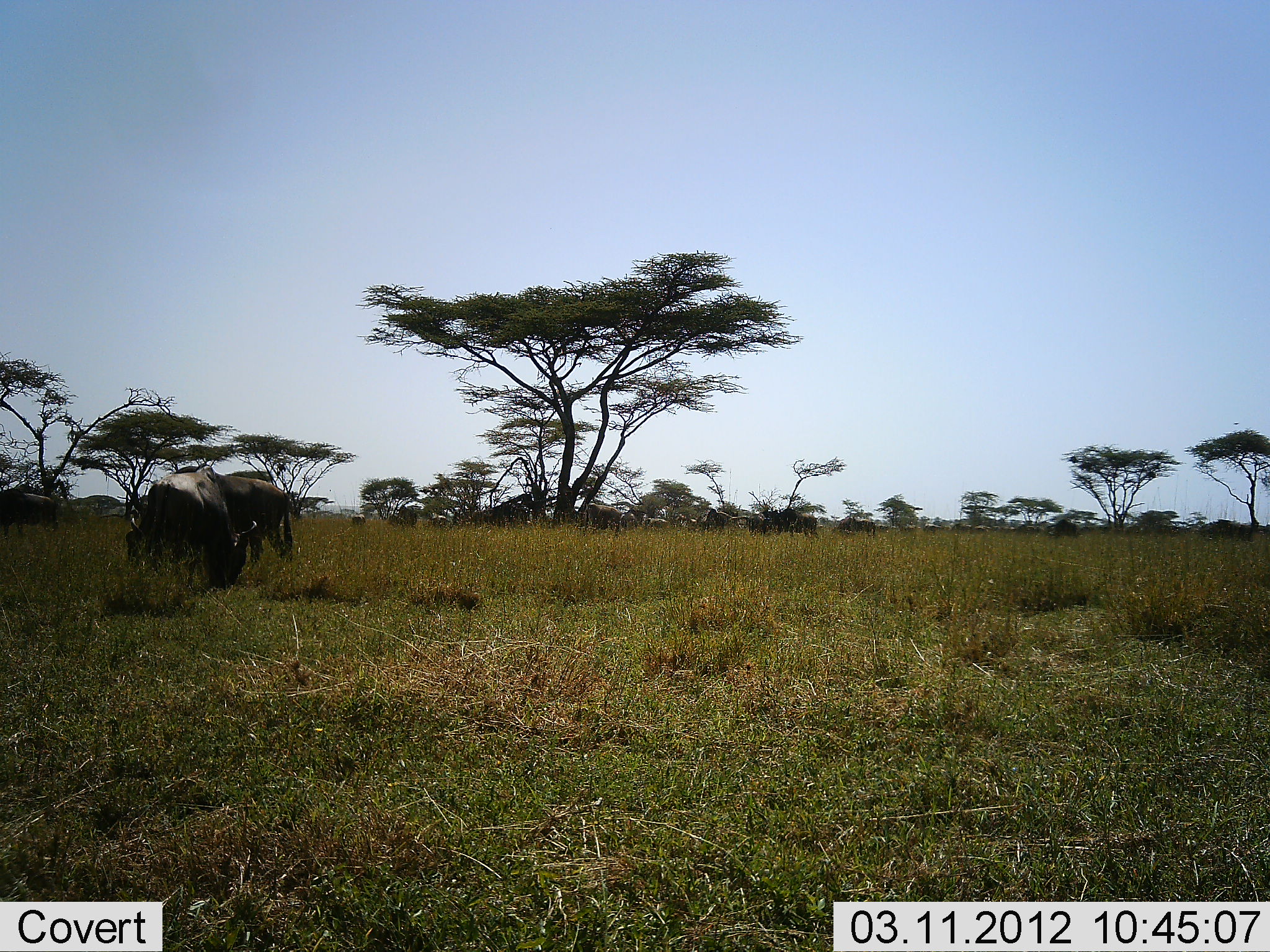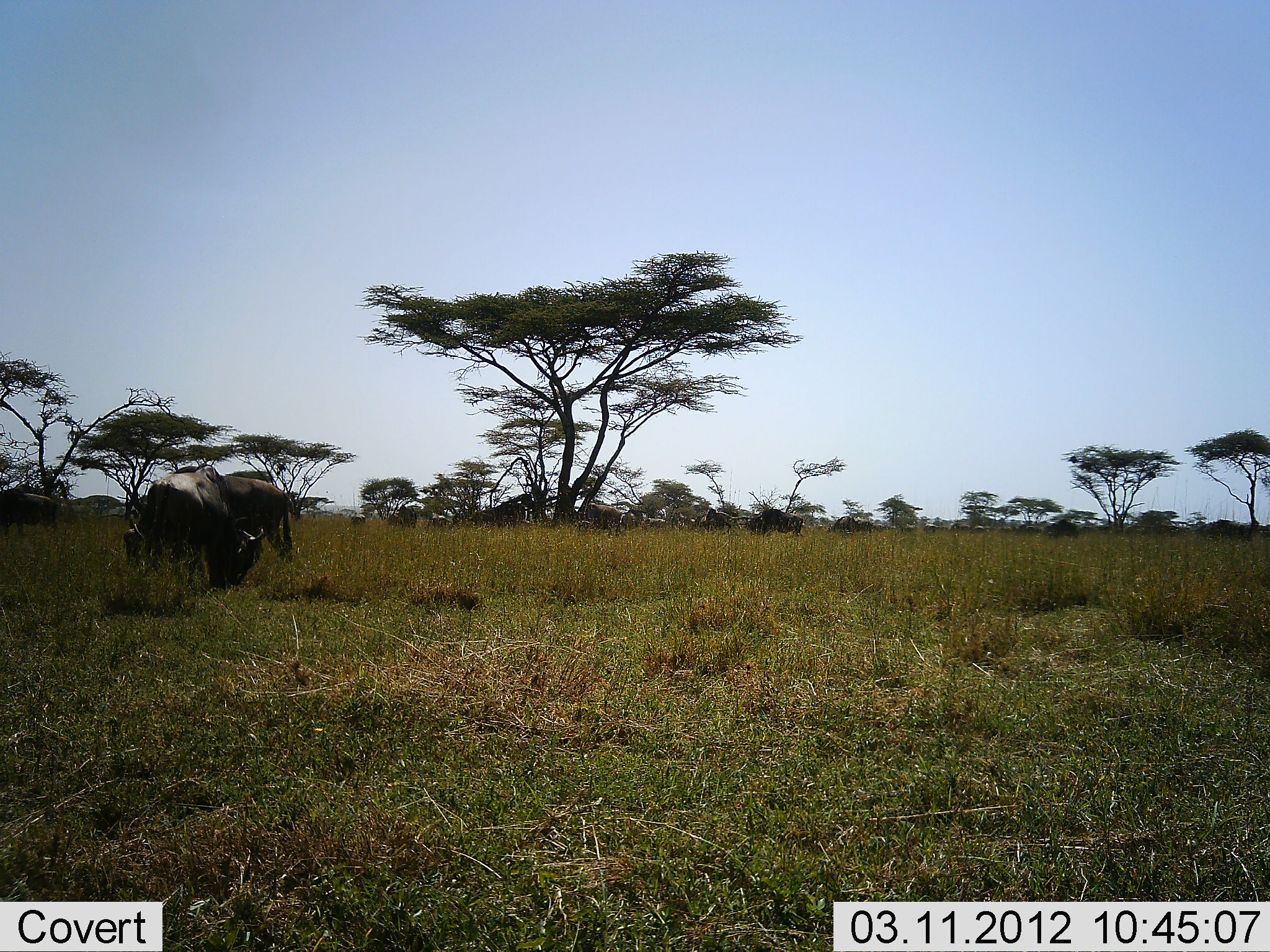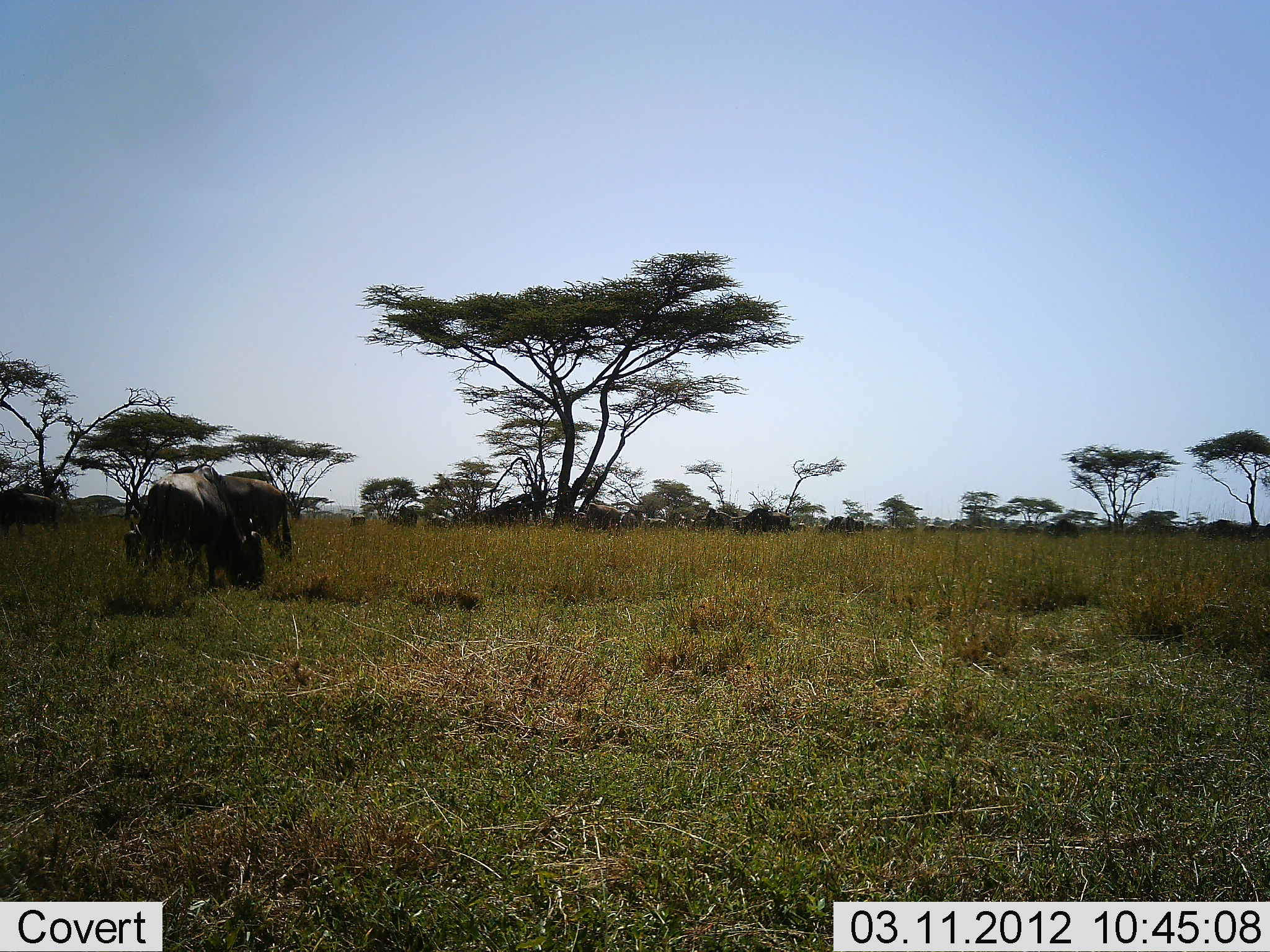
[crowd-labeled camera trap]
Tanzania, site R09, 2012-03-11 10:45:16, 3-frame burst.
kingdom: Animalia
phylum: Chordata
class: Mammalia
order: Artiodactyla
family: Bovidae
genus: Connochaetes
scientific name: Connochaetes taurinus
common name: blue wildebeest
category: wildebeest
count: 9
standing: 68%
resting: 12%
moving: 28%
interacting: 0%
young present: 0%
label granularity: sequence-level